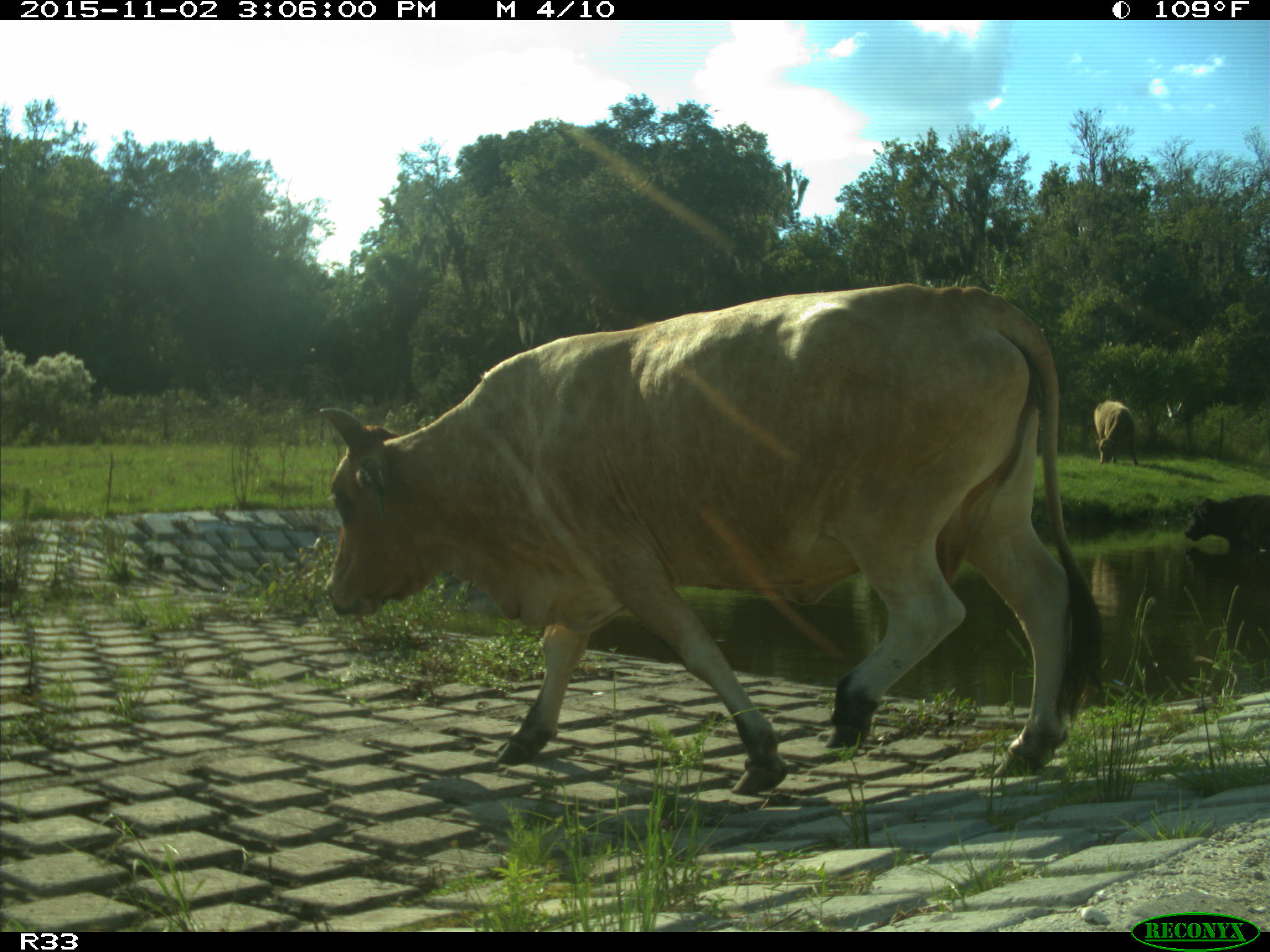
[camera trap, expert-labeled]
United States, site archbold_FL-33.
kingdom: Animalia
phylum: Chordata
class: Mammalia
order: Artiodactyla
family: Bovidae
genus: Bos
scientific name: Bos taurus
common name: domestic cow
Bos taurus (domestic cow).